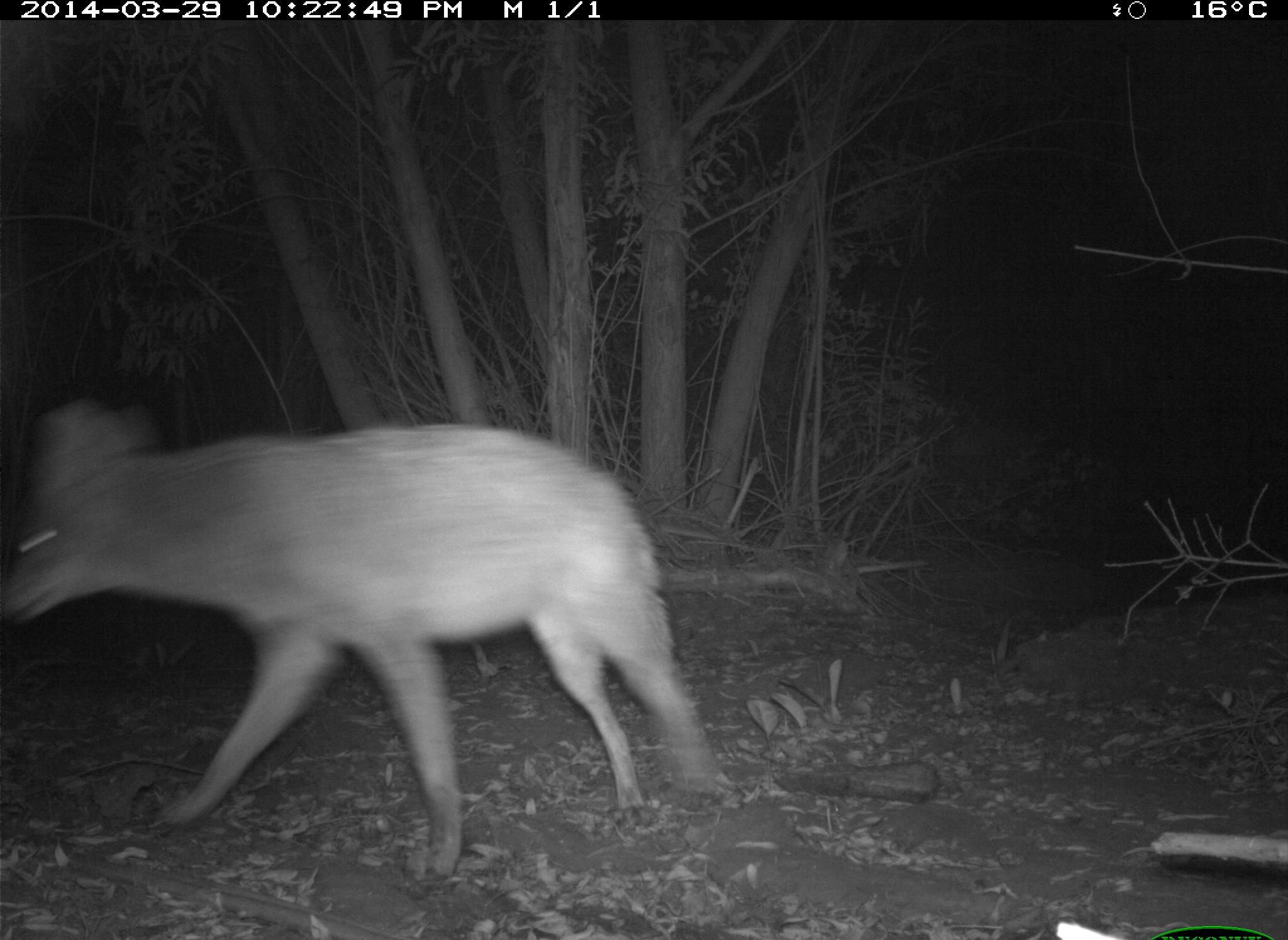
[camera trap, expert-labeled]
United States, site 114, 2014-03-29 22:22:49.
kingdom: Animalia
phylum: Chordata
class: Mammalia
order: Carnivora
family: Canidae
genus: Canis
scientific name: Canis latrans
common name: coyote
Coyote (Canis latrans).